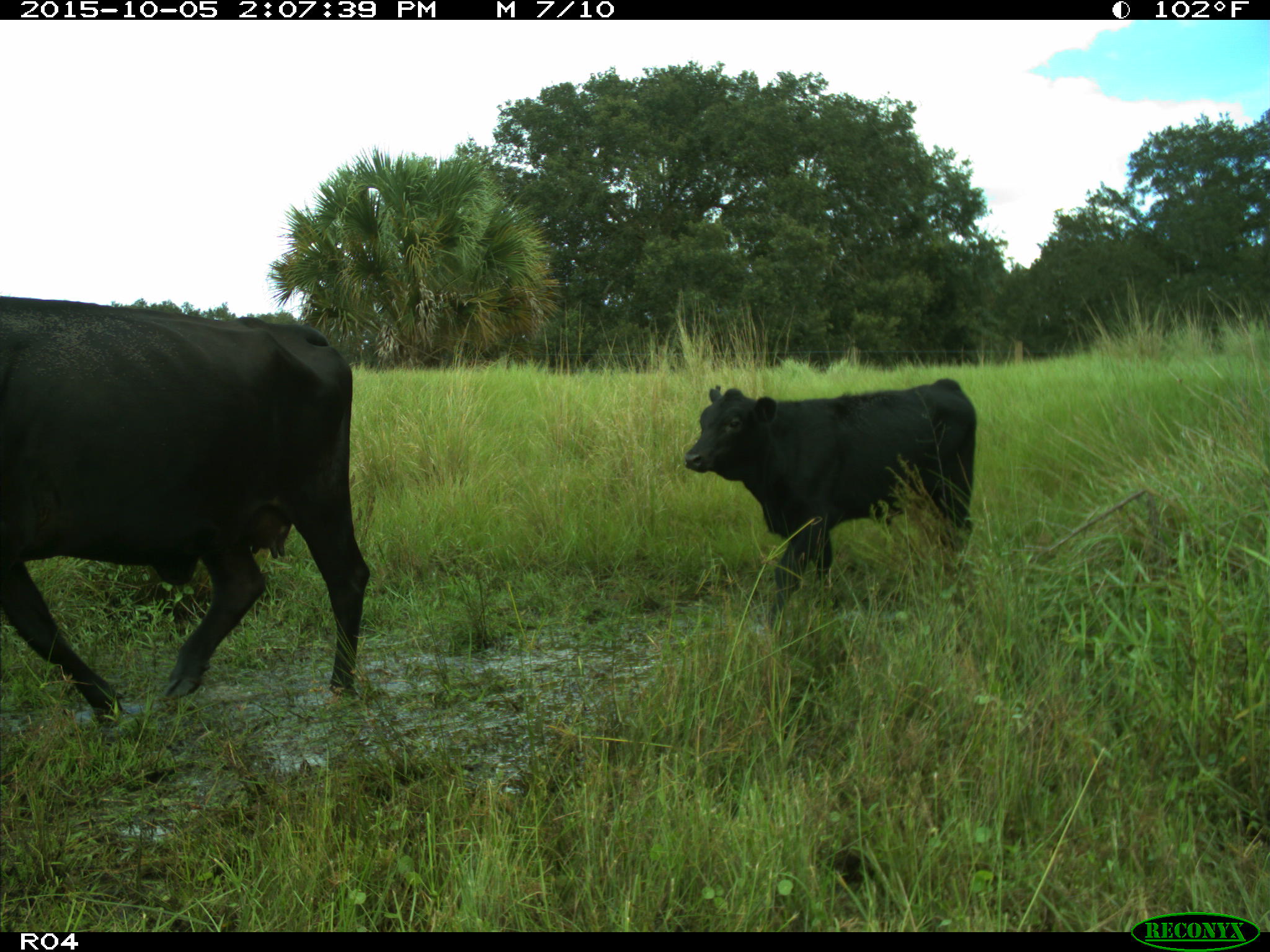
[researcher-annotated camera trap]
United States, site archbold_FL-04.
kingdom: Animalia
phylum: Chordata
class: Mammalia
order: Artiodactyla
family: Bovidae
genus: Bos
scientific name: Bos taurus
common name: domestic cow